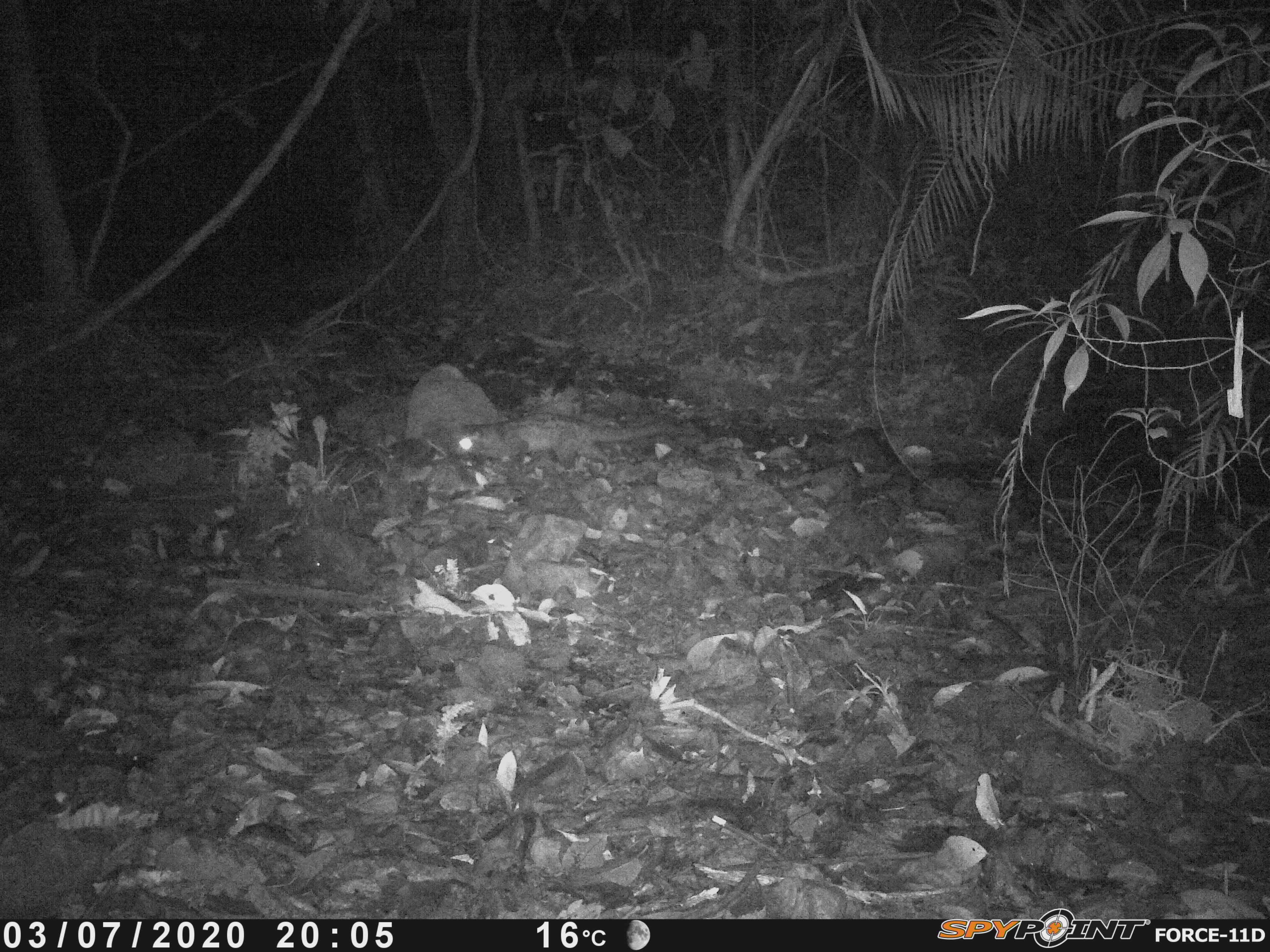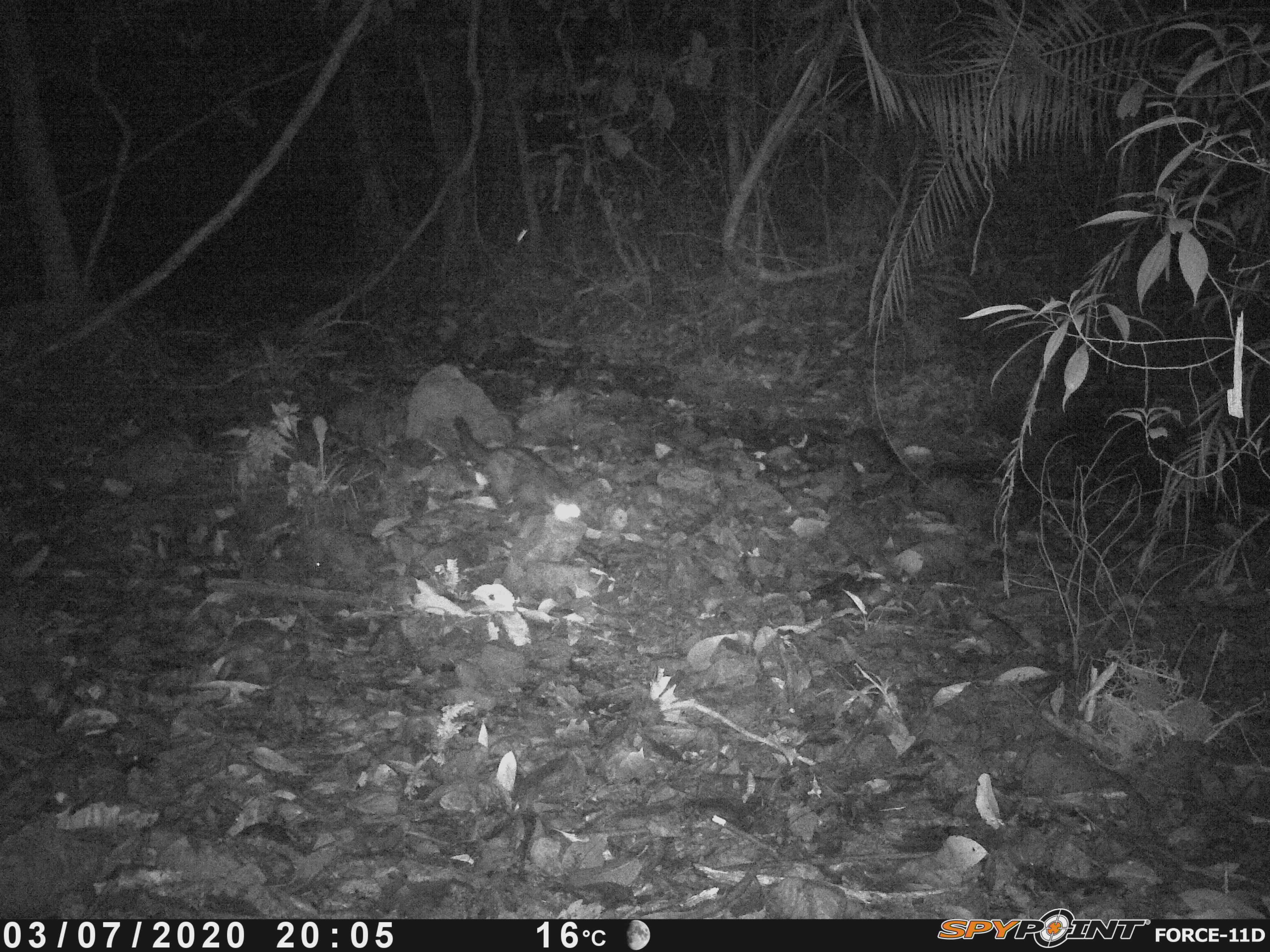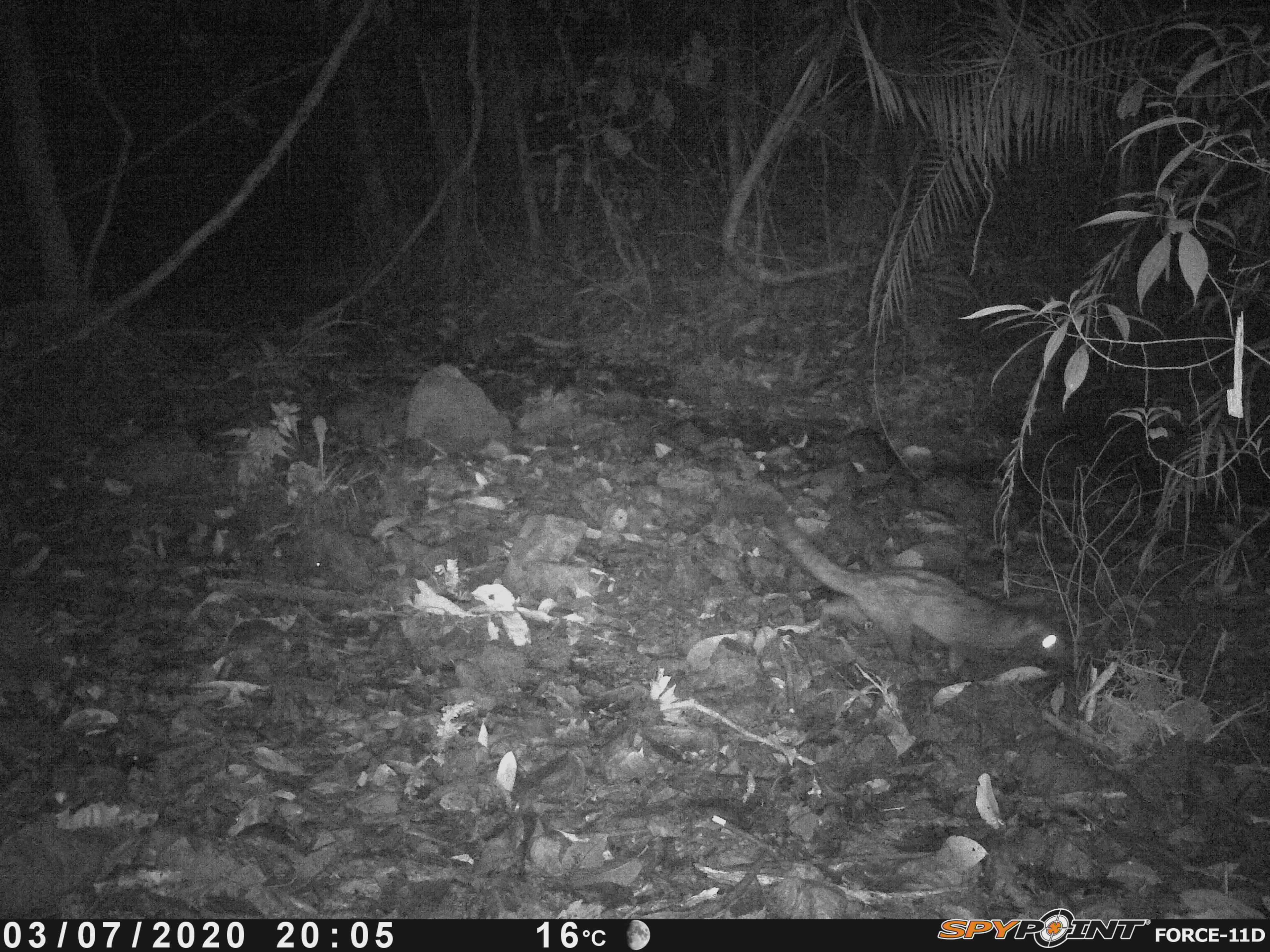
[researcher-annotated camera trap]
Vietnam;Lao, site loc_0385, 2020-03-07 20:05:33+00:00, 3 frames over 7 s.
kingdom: Animalia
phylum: Chordata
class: Mammalia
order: Carnivora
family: Viverridae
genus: Paradoxurus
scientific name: Paradoxurus hermaphroditus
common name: common palm civet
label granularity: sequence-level